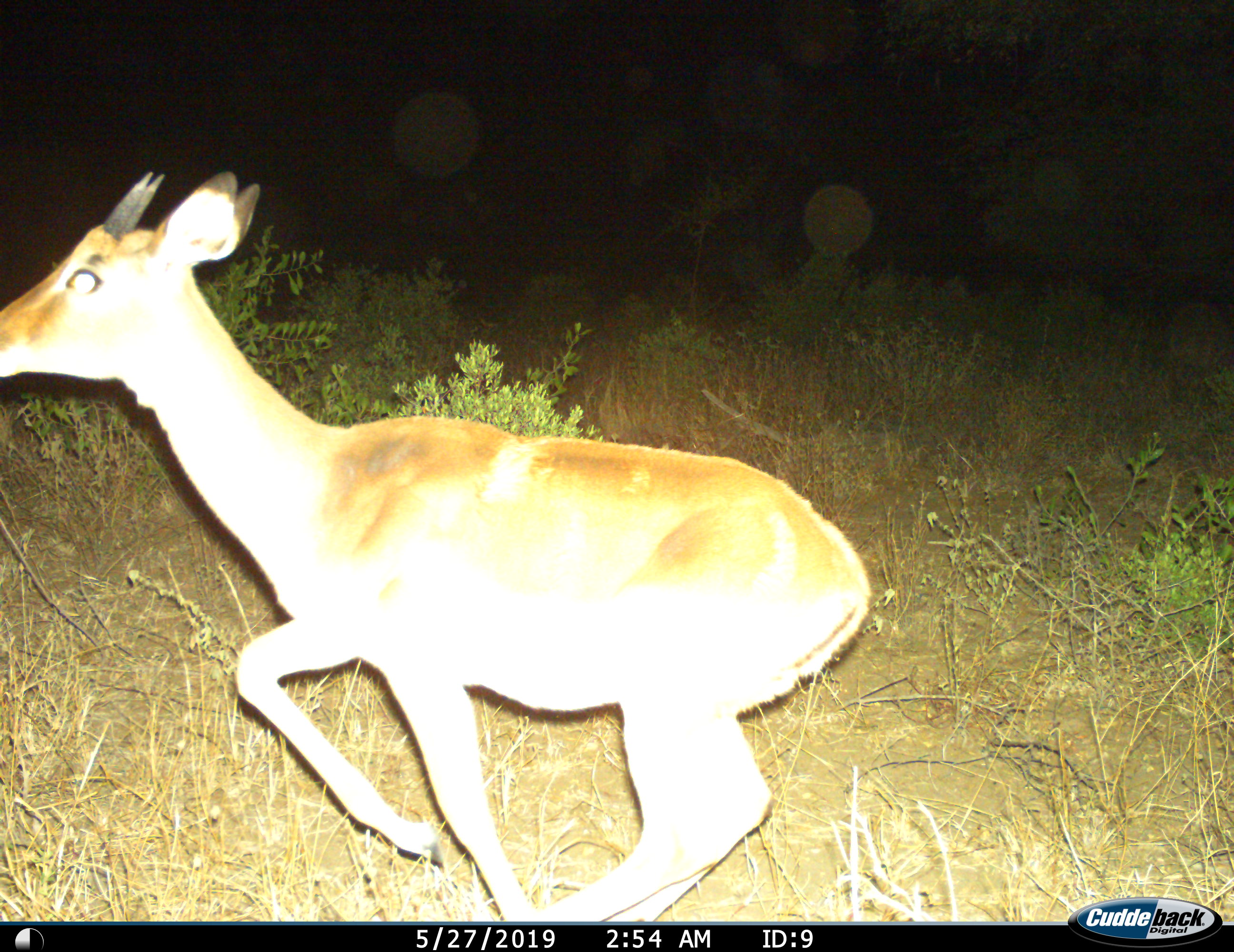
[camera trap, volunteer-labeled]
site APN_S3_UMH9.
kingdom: Animalia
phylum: Chordata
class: Mammalia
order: Artiodactyla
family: Bovidae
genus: Aepyceros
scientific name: Aepyceros melampus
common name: impala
Impala (Aepyceros melampus), count 1. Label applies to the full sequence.